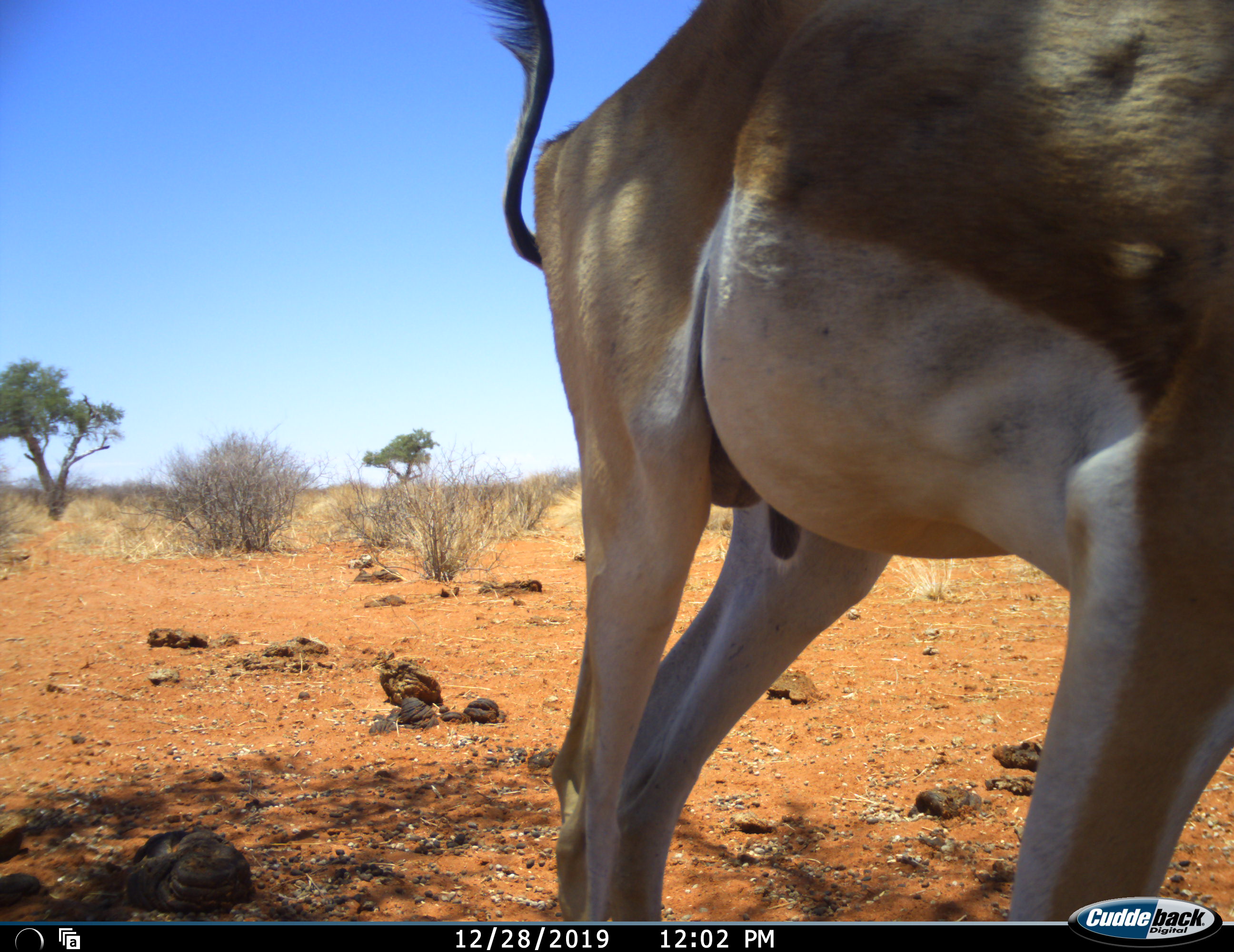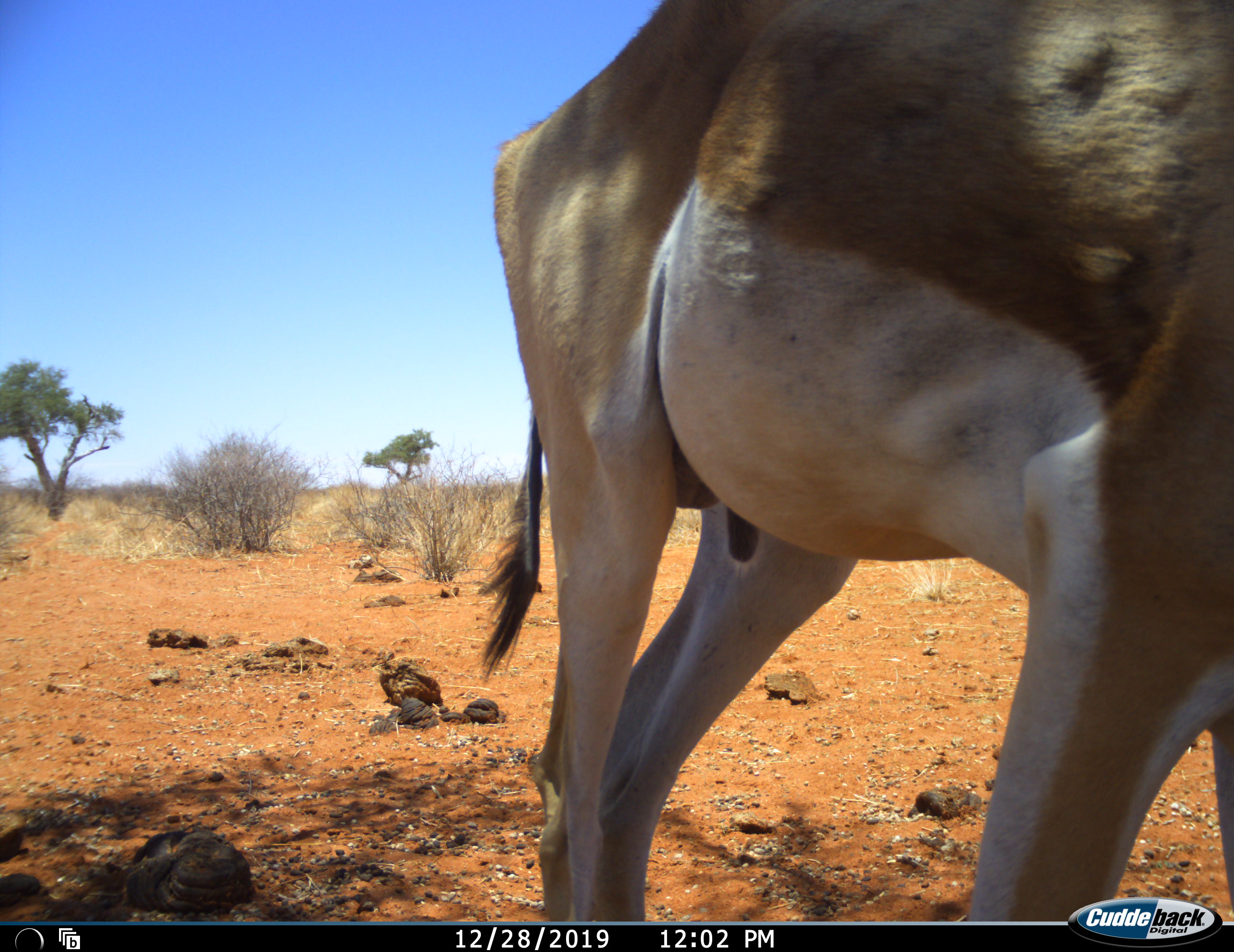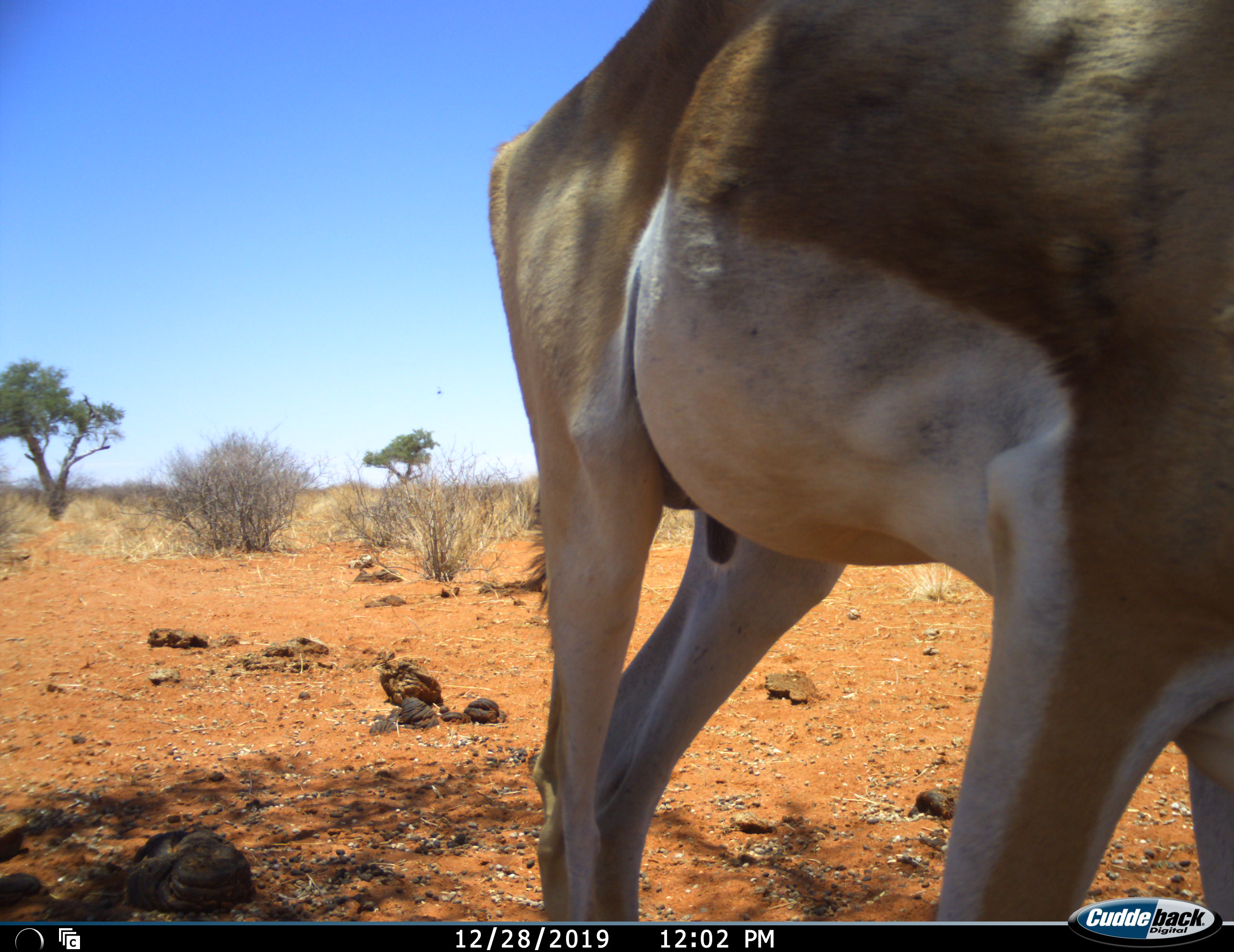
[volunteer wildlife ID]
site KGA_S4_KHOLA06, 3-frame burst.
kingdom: Animalia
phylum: Chordata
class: Mammalia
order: Artiodactyla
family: Bovidae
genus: Antidorcas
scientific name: Antidorcas marsupialis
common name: springbok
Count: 1.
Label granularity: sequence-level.